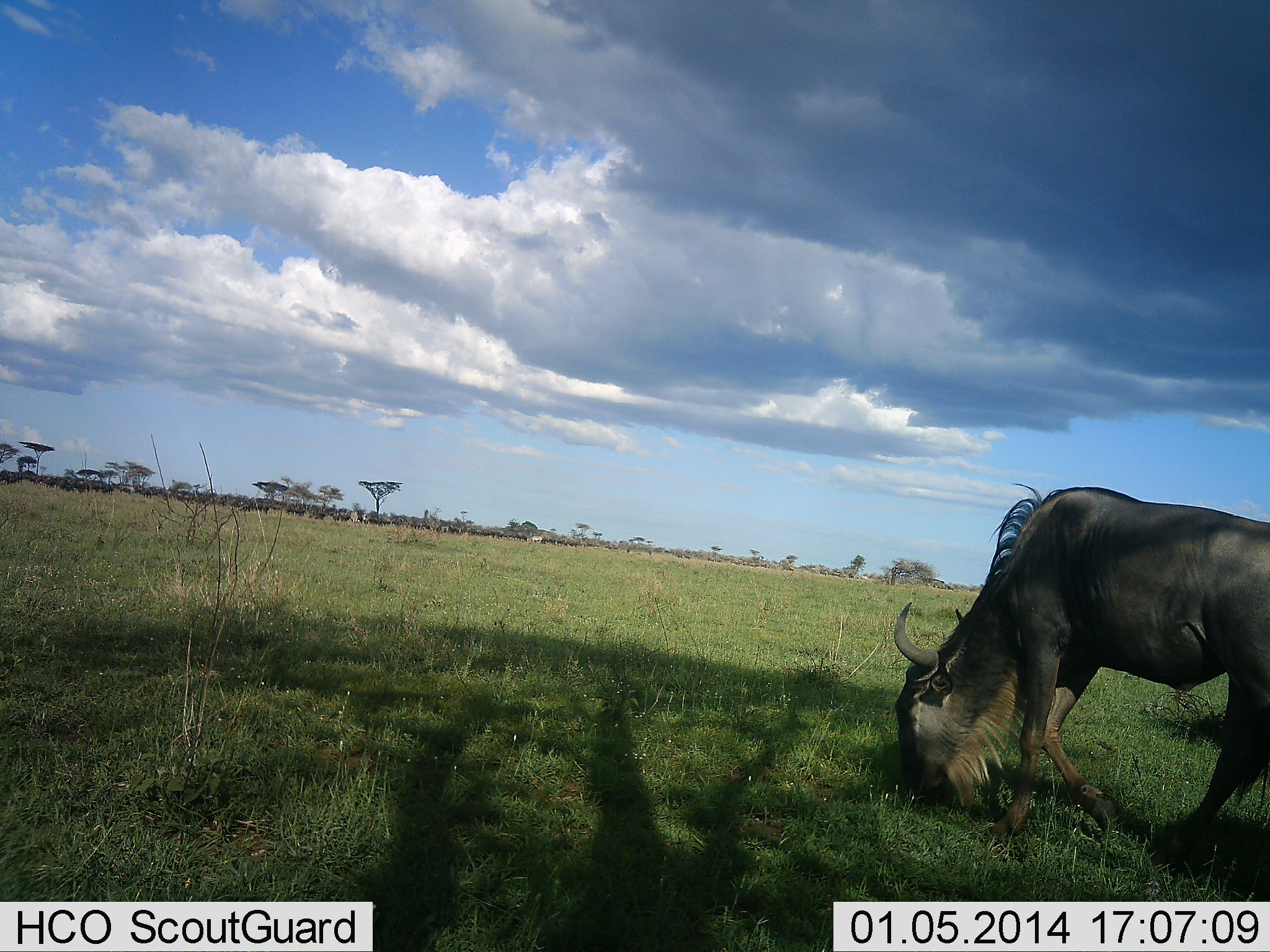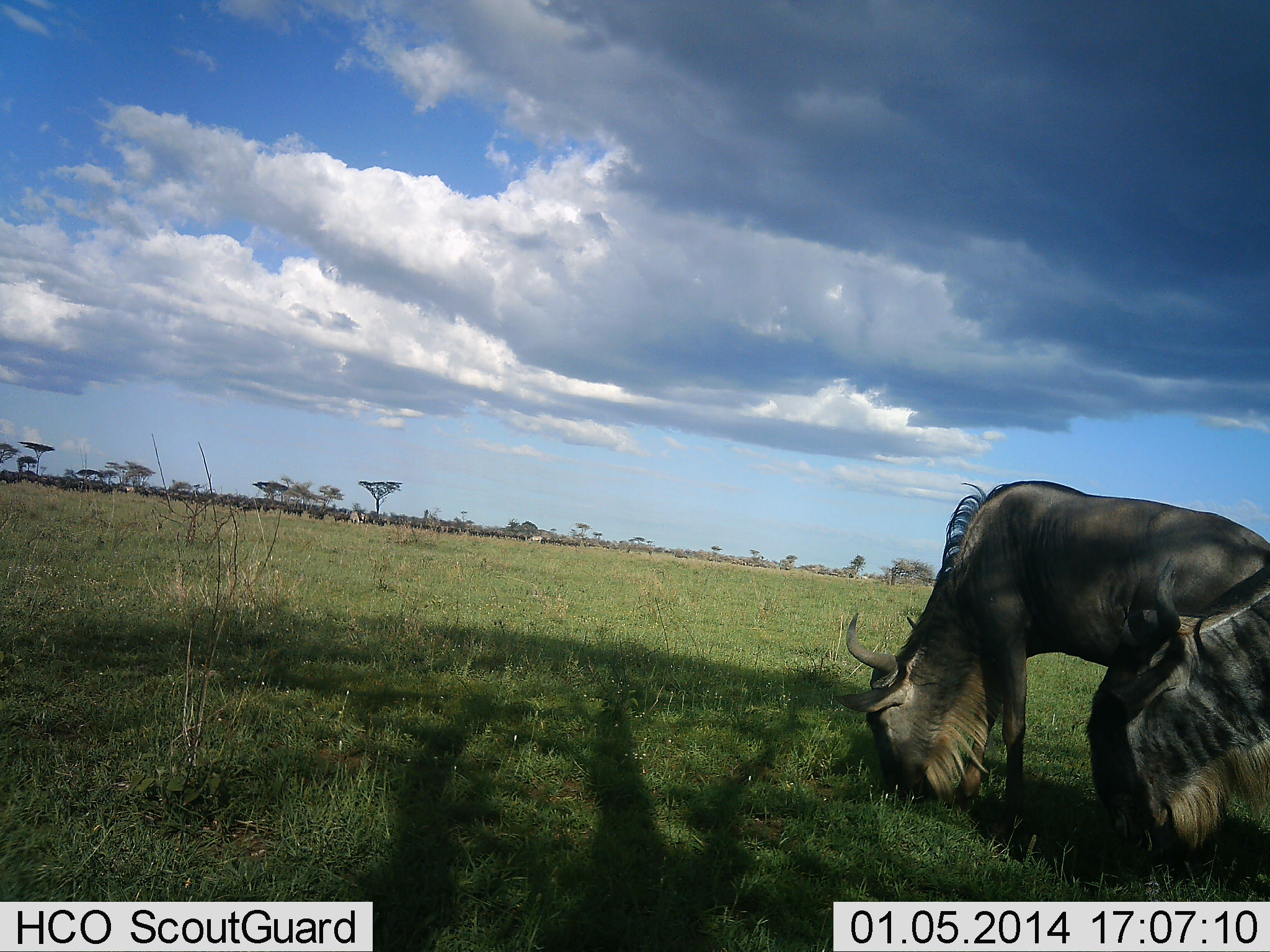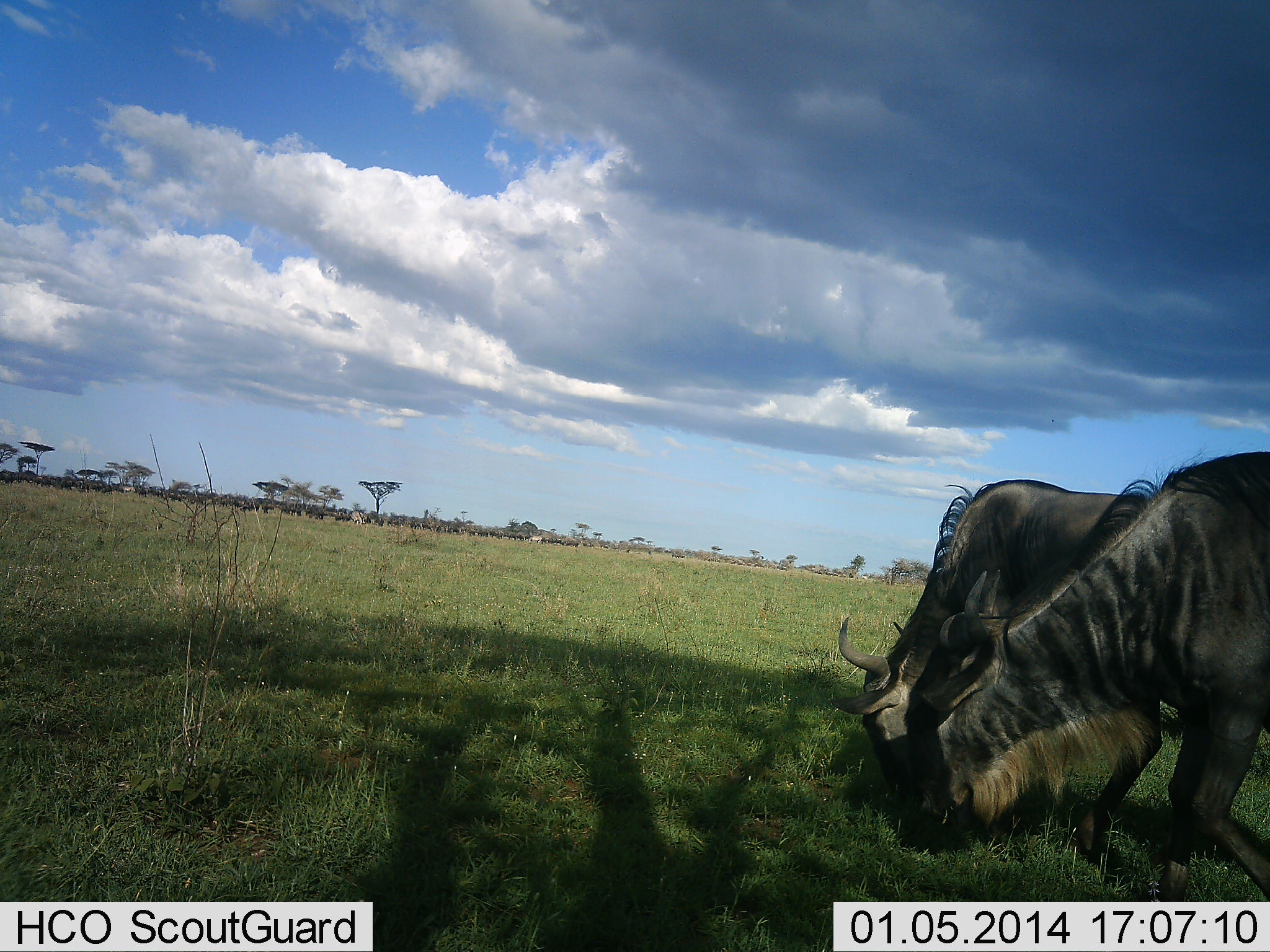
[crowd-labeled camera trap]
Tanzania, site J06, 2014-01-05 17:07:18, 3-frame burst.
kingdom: Animalia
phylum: Chordata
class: Mammalia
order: Artiodactyla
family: Bovidae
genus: Connochaetes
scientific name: Connochaetes taurinus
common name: blue wildebeest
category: wildebeest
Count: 2.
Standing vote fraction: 10%.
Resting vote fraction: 0%.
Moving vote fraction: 40%.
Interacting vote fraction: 0%.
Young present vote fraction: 0%.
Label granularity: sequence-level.